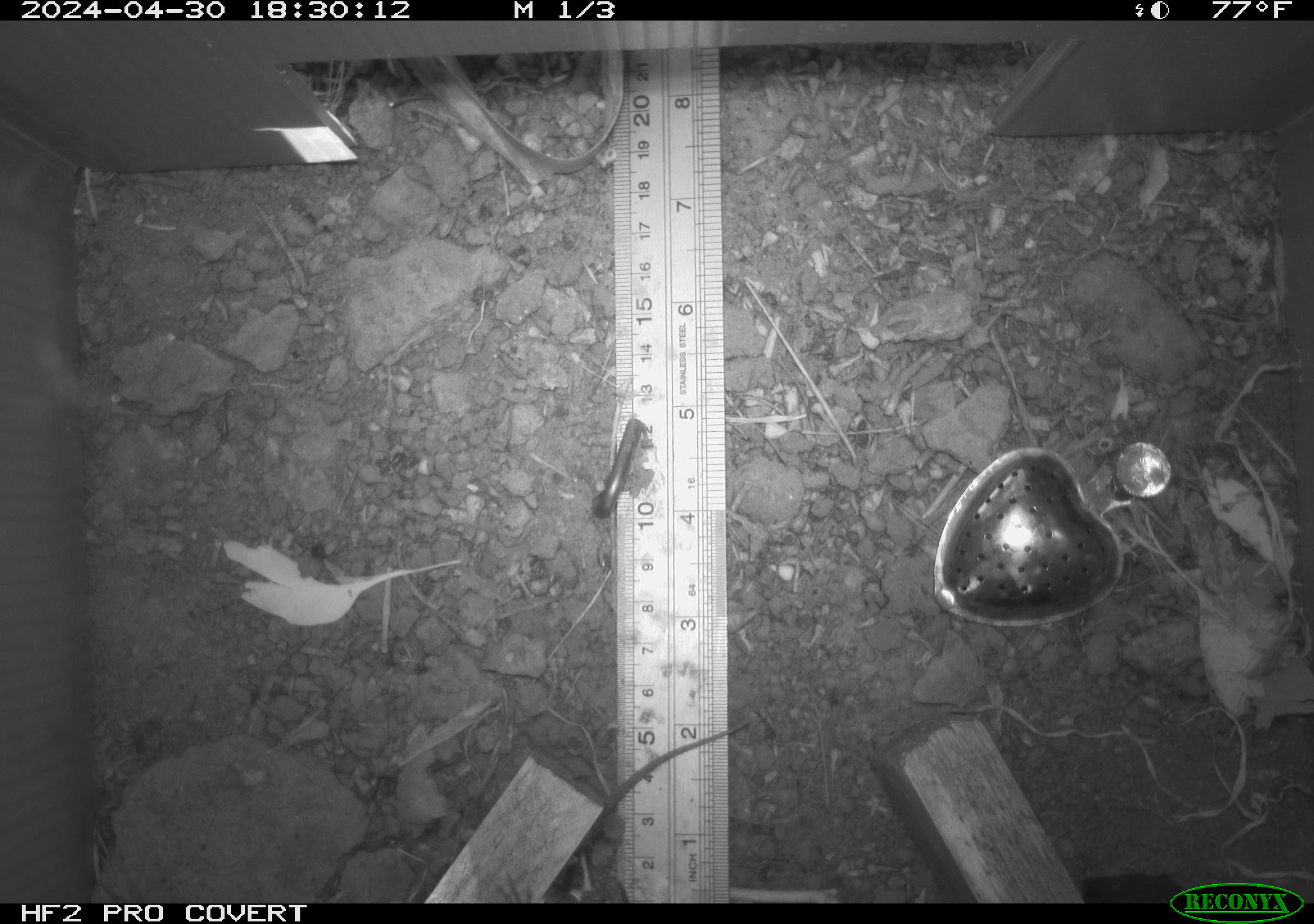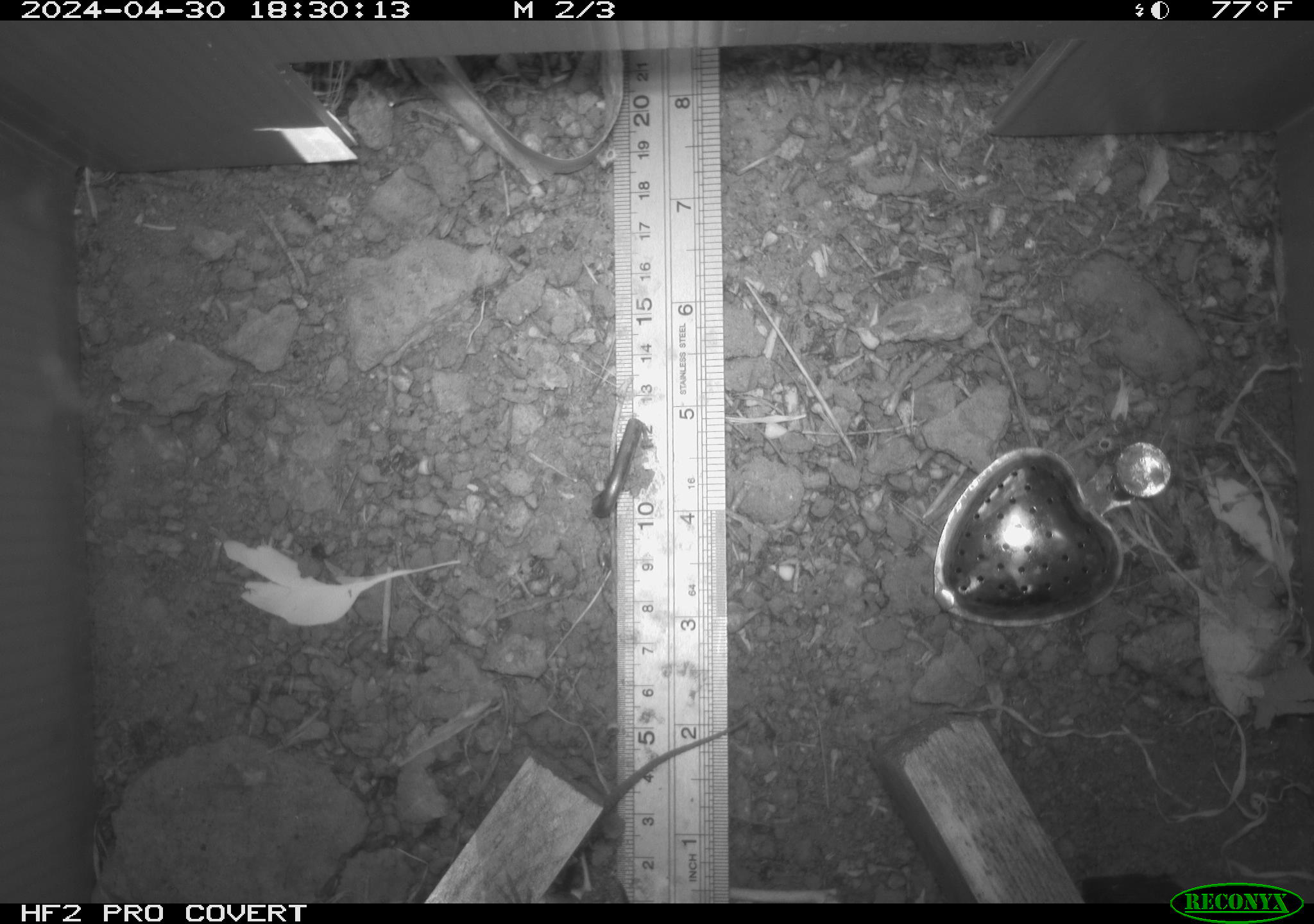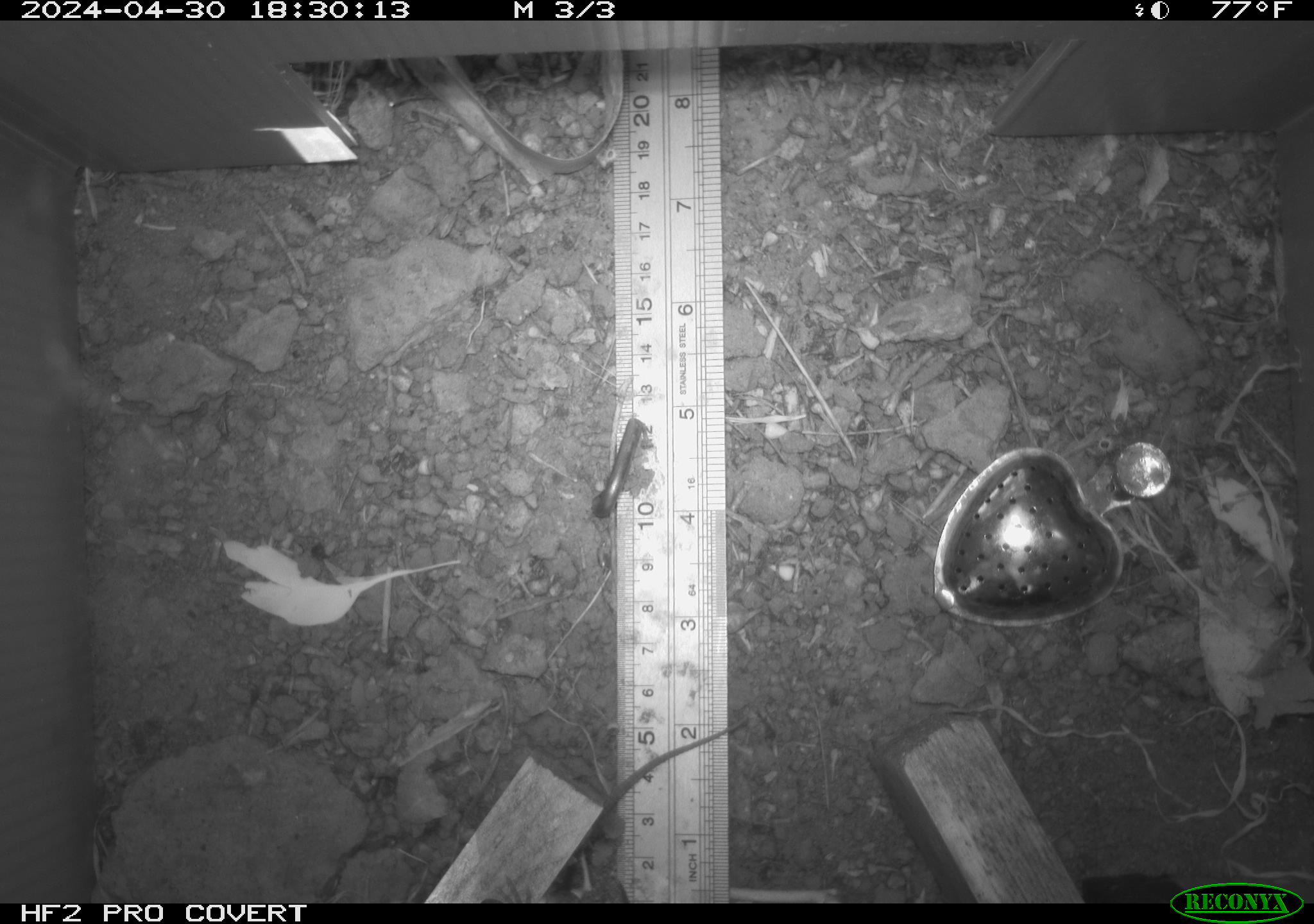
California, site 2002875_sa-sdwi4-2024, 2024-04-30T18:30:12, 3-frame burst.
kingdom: Animalia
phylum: Chordata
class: Reptilia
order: Squamata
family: Phrynosomatidae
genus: Sceloporus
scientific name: Sceloporus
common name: spiny lizards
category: sceloporus species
Sceloporus species (spiny lizards) (Sceloporus).